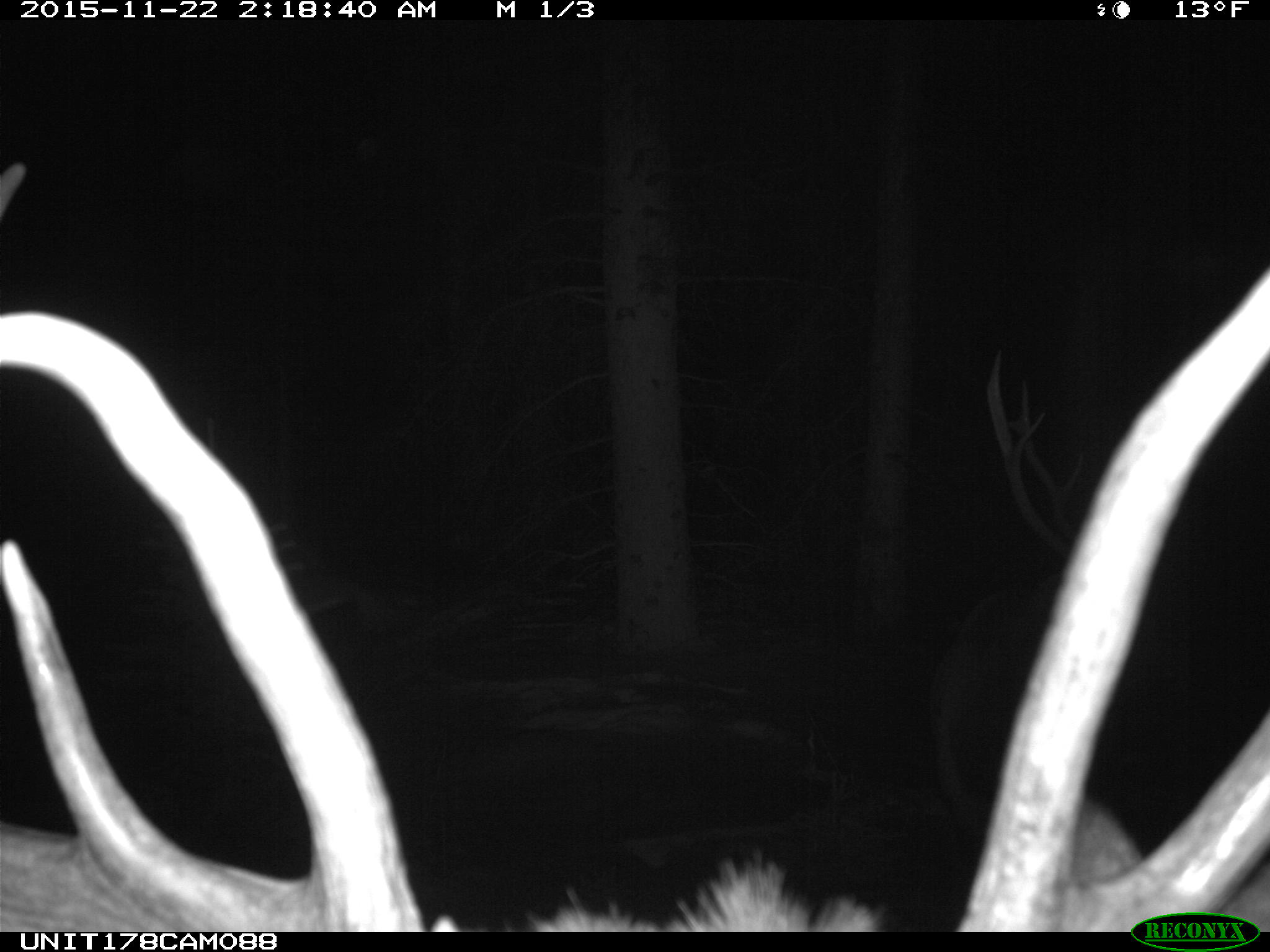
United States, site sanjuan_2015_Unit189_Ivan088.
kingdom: Animalia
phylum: Chordata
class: Mammalia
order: Artiodactyla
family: Cervidae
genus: Cervus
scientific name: Cervus elaphus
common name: red deer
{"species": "Cervus elaphus (red deer)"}